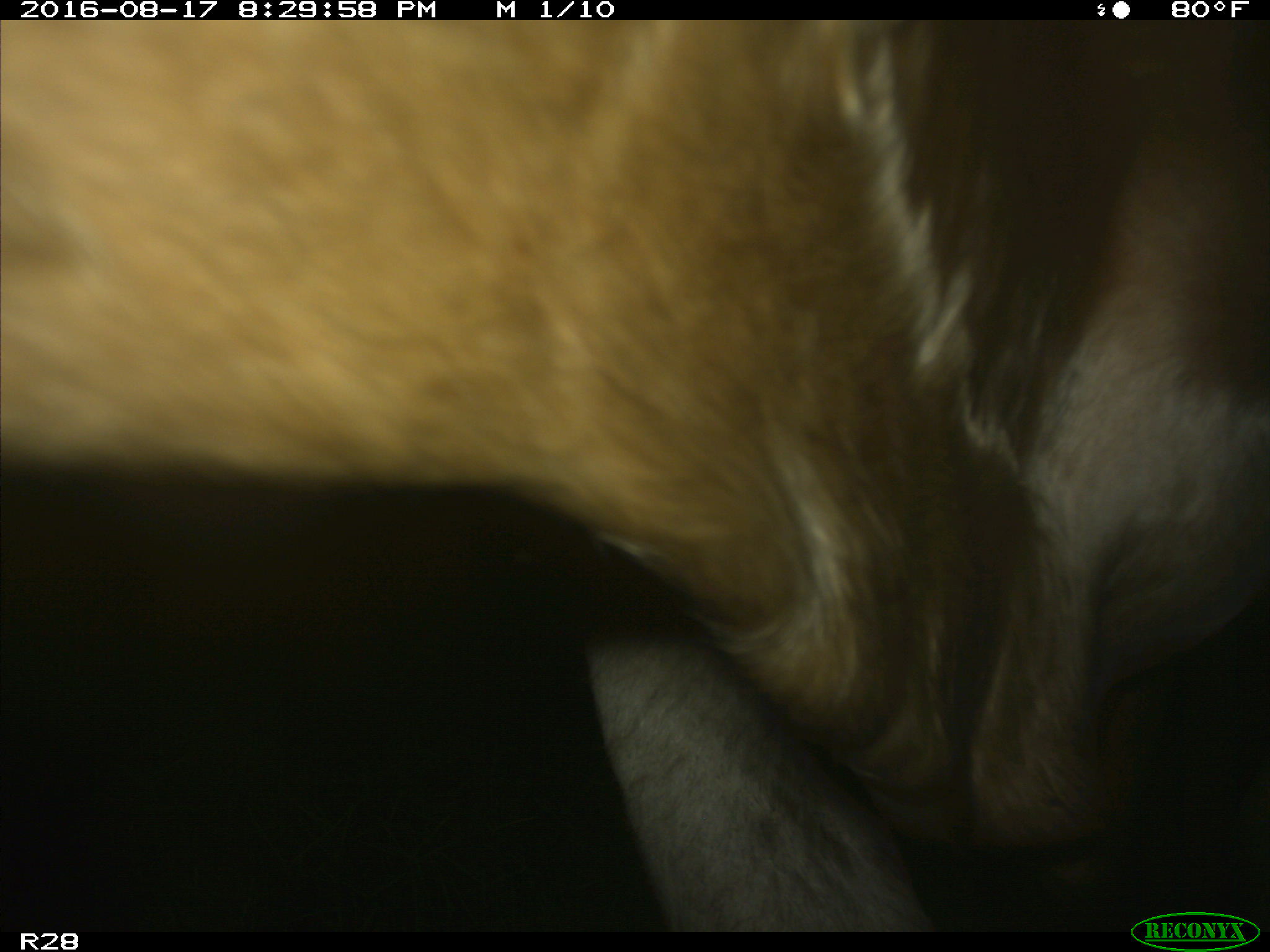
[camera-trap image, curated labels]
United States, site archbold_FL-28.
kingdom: Animalia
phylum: Chordata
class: Mammalia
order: Artiodactyla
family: Bovidae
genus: Bos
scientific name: Bos taurus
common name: domestic cow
Bos taurus (domestic cow).